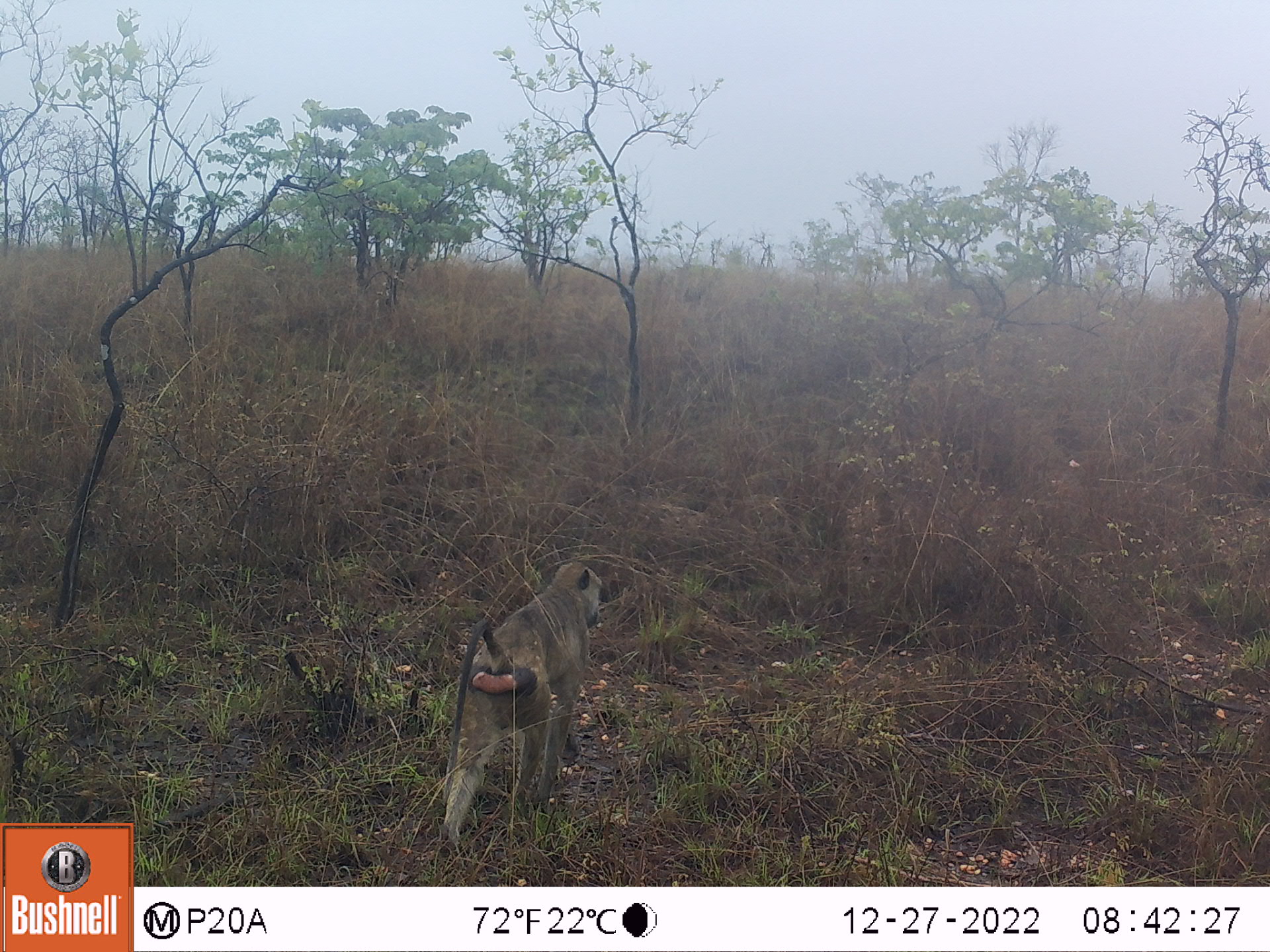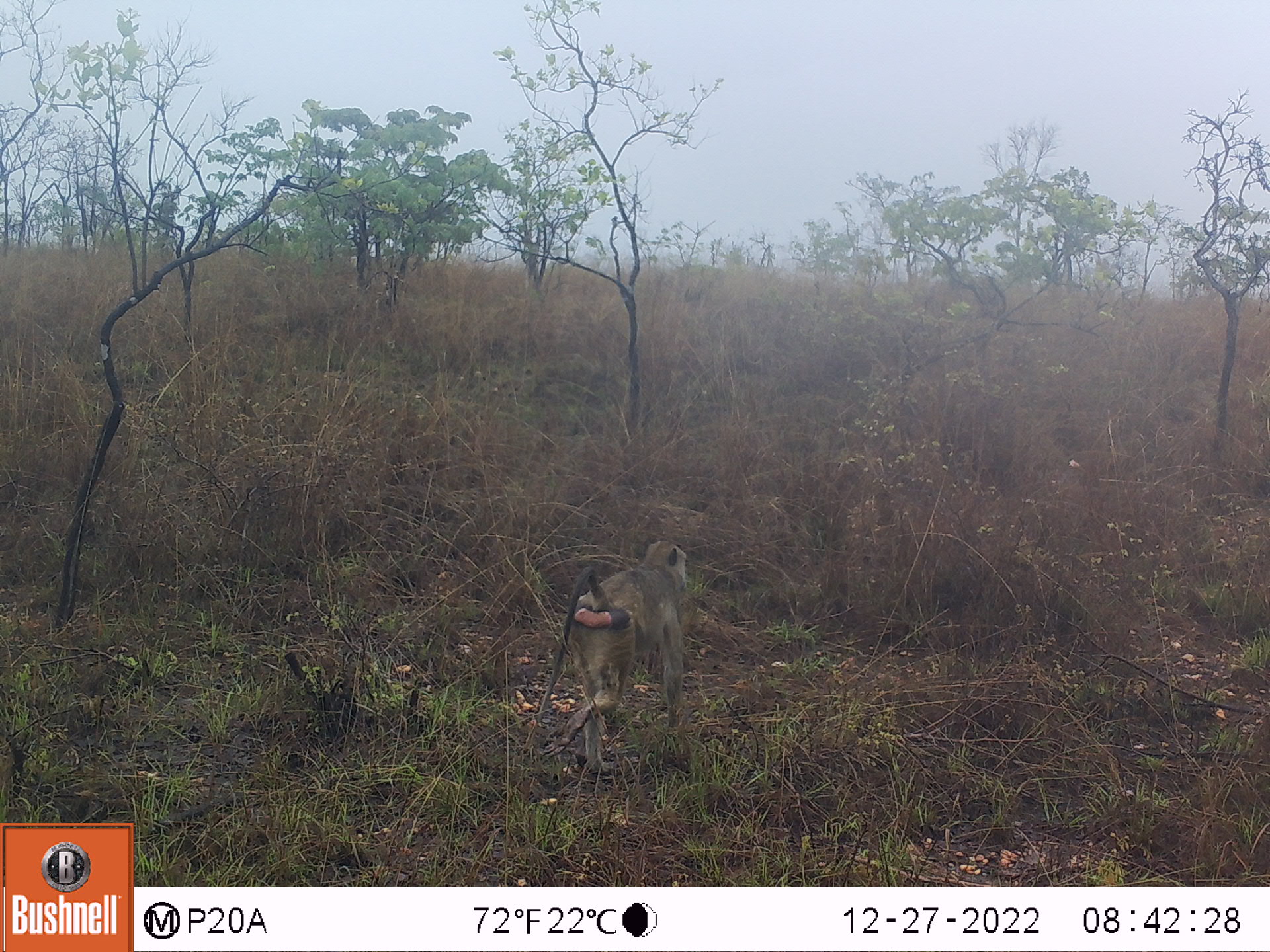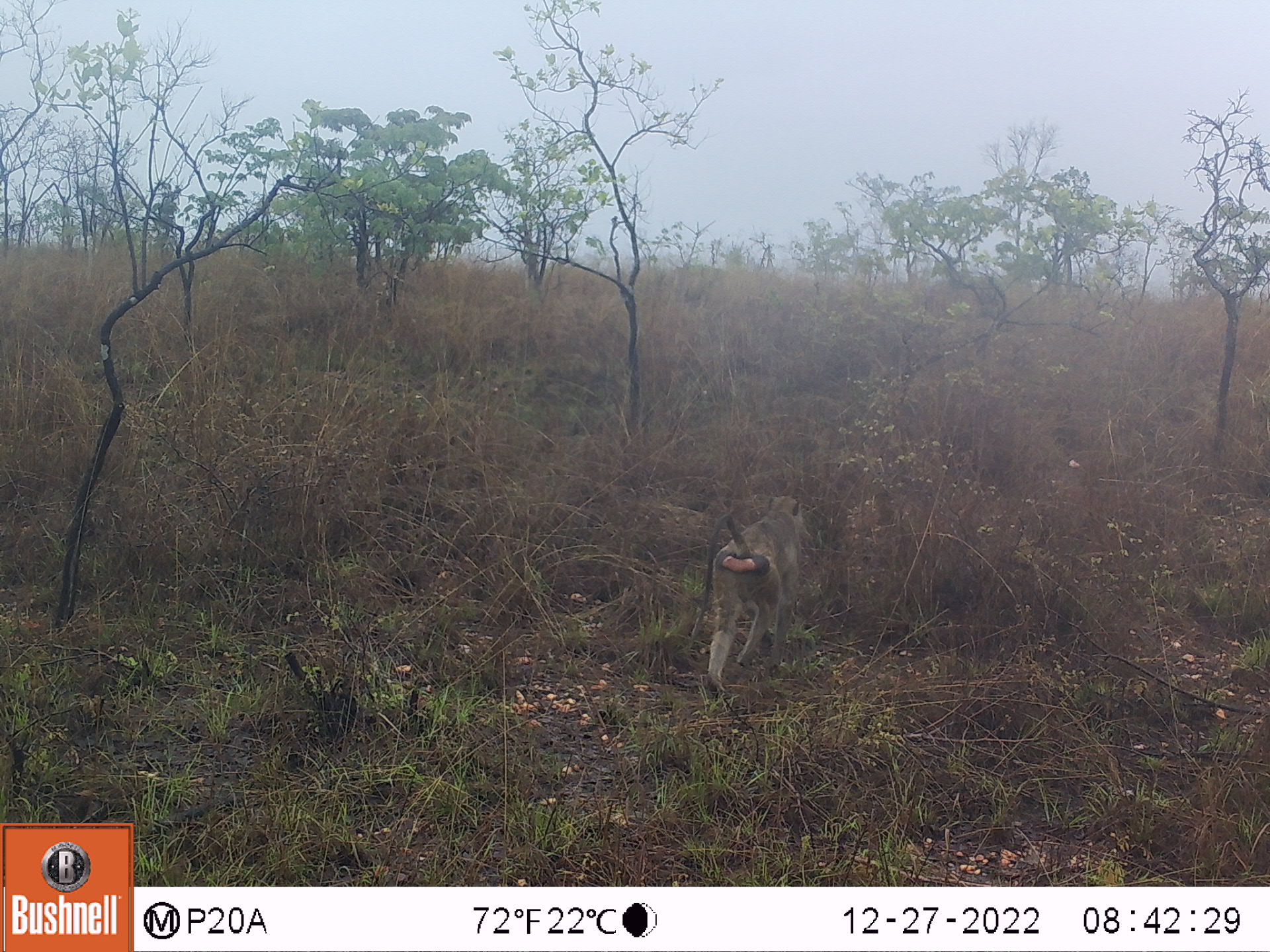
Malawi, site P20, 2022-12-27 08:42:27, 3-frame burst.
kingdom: Animalia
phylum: Chordata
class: Mammalia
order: Primates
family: Cercopithecidae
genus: Papio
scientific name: Papio cynocephalus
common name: yellow baboon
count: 1